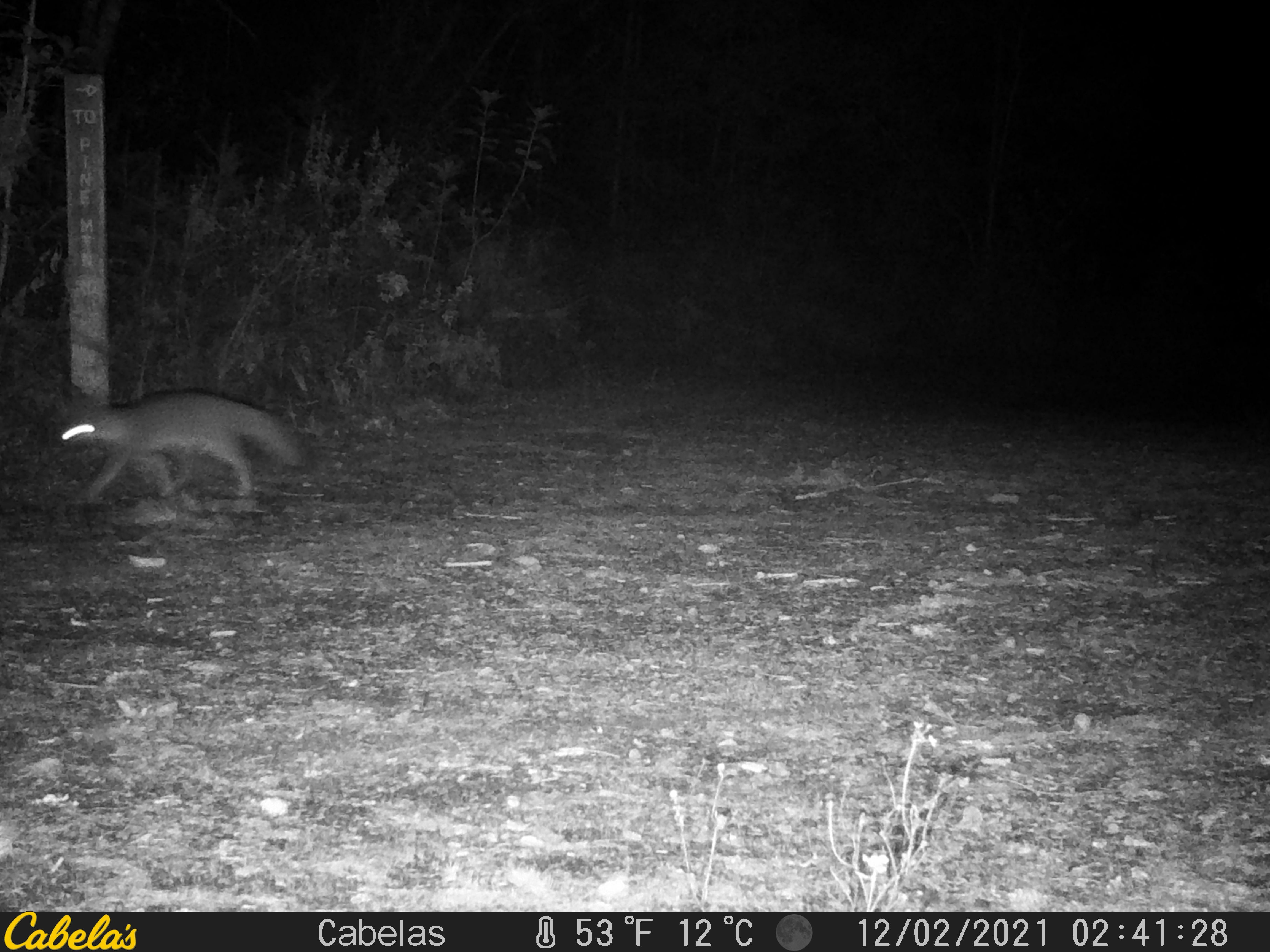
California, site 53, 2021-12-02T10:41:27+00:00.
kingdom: Animalia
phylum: Chordata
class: Mammalia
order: Carnivora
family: Canidae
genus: Urocyon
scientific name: Urocyon cinereoargenteus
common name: gray fox